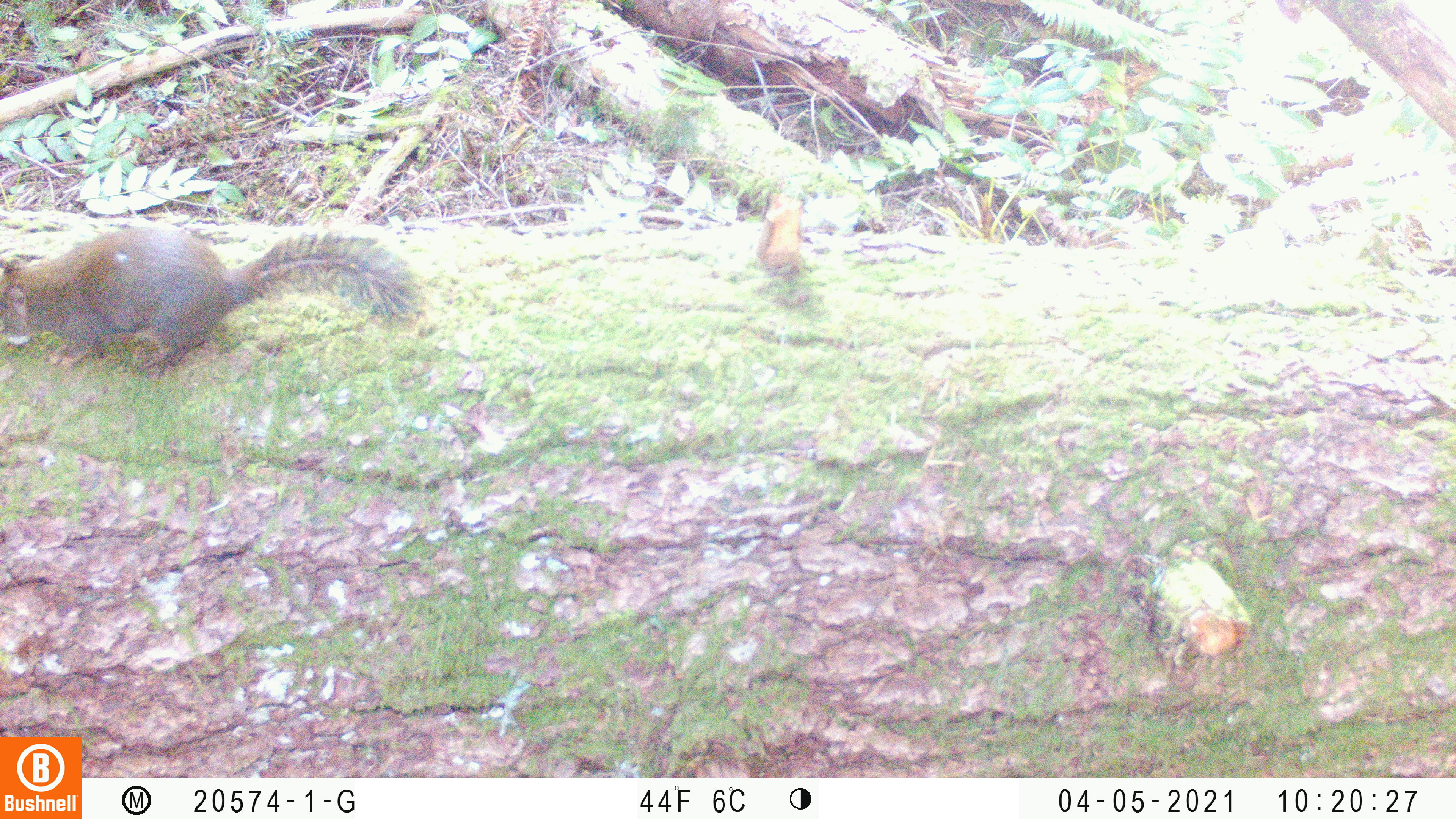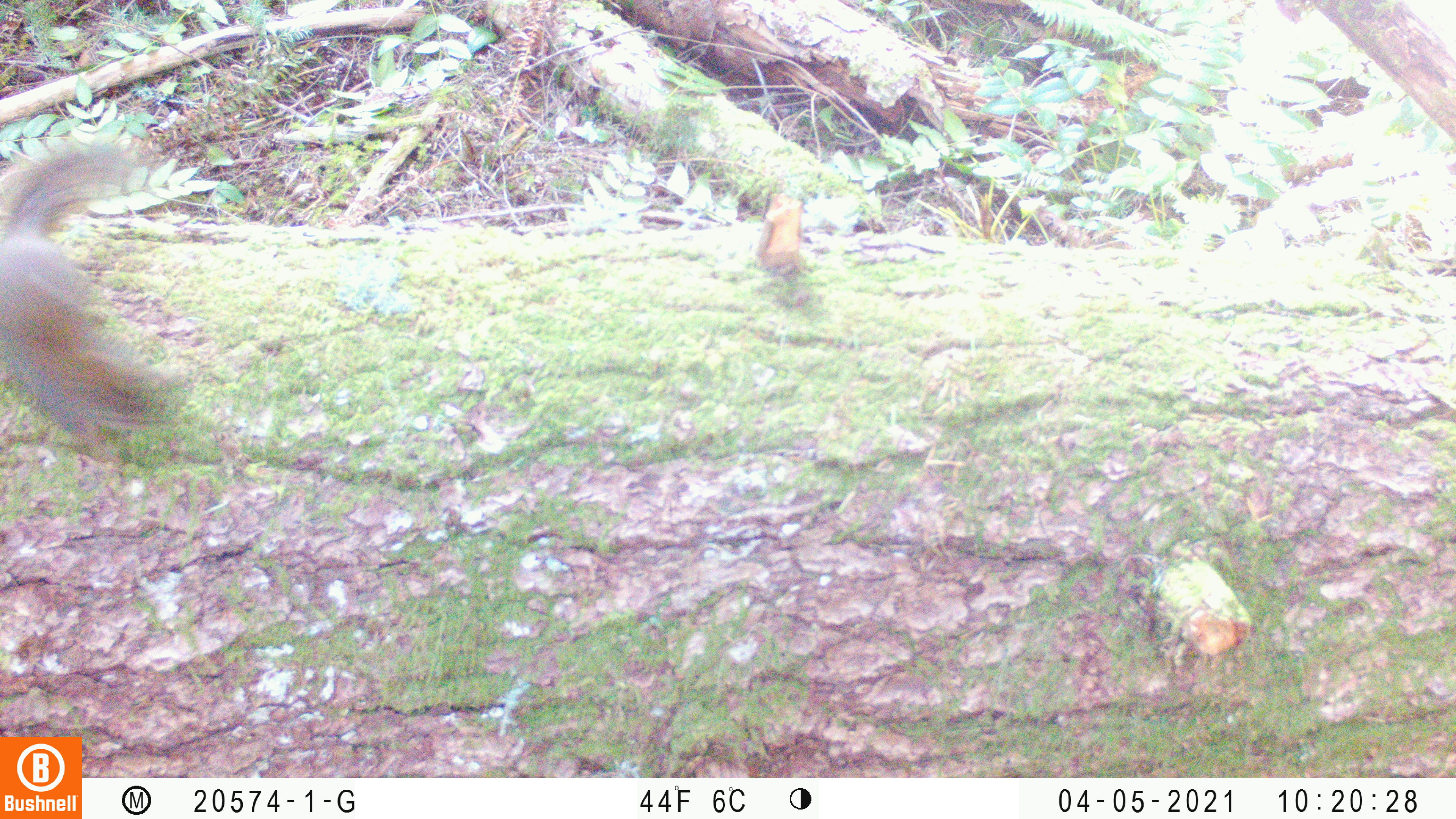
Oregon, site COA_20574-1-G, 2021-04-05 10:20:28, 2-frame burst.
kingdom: Animalia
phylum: Chordata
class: Mammalia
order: Rodentia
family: Sciuridae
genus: Tamiasciurus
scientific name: Tamiasciurus douglasii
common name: douglas squirrel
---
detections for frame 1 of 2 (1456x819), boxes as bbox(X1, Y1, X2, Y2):
douglas squirrel: bbox(1, 223, 428, 381)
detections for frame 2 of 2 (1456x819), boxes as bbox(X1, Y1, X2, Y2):
douglas squirrel: bbox(1, 126, 185, 454)